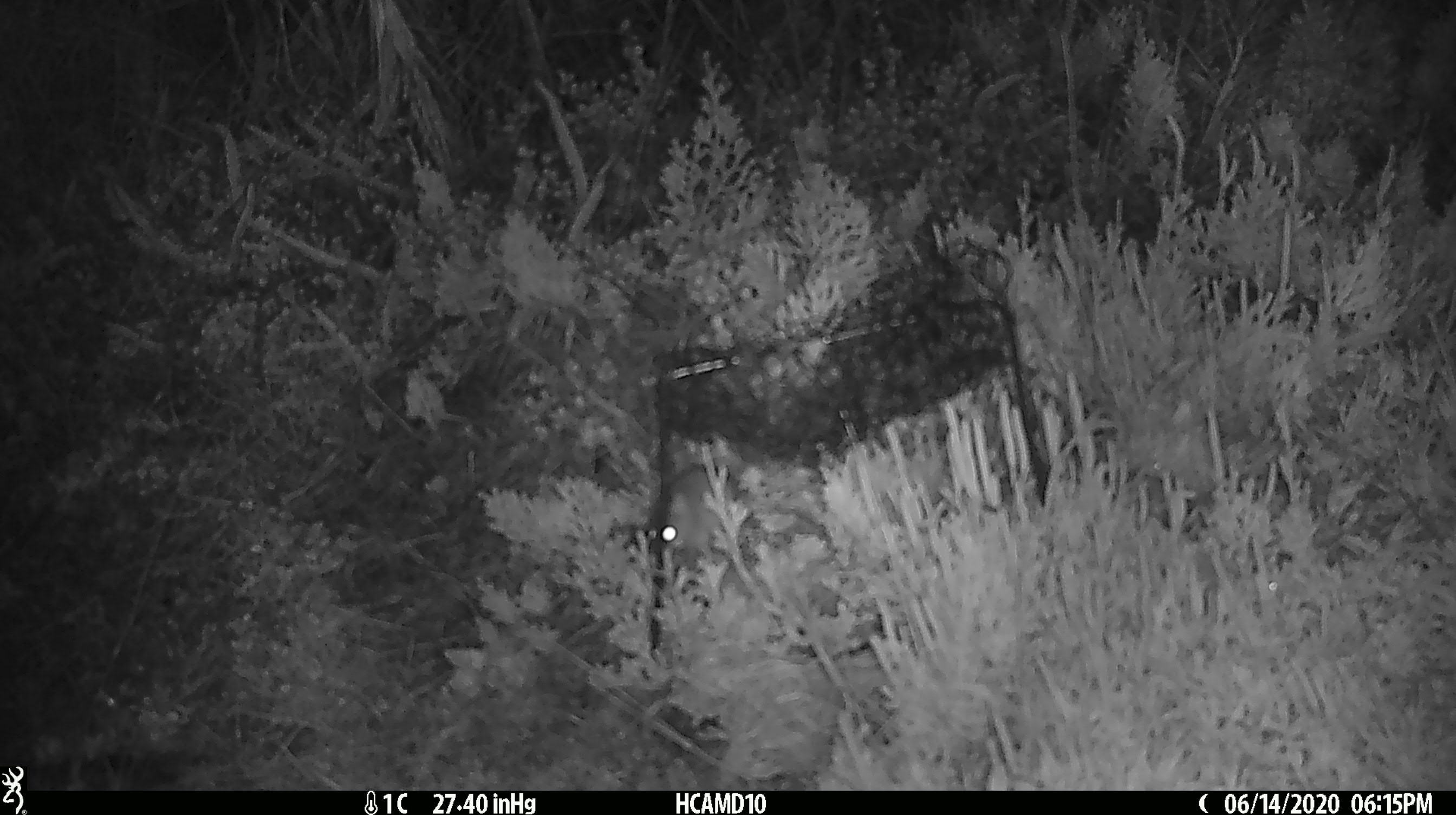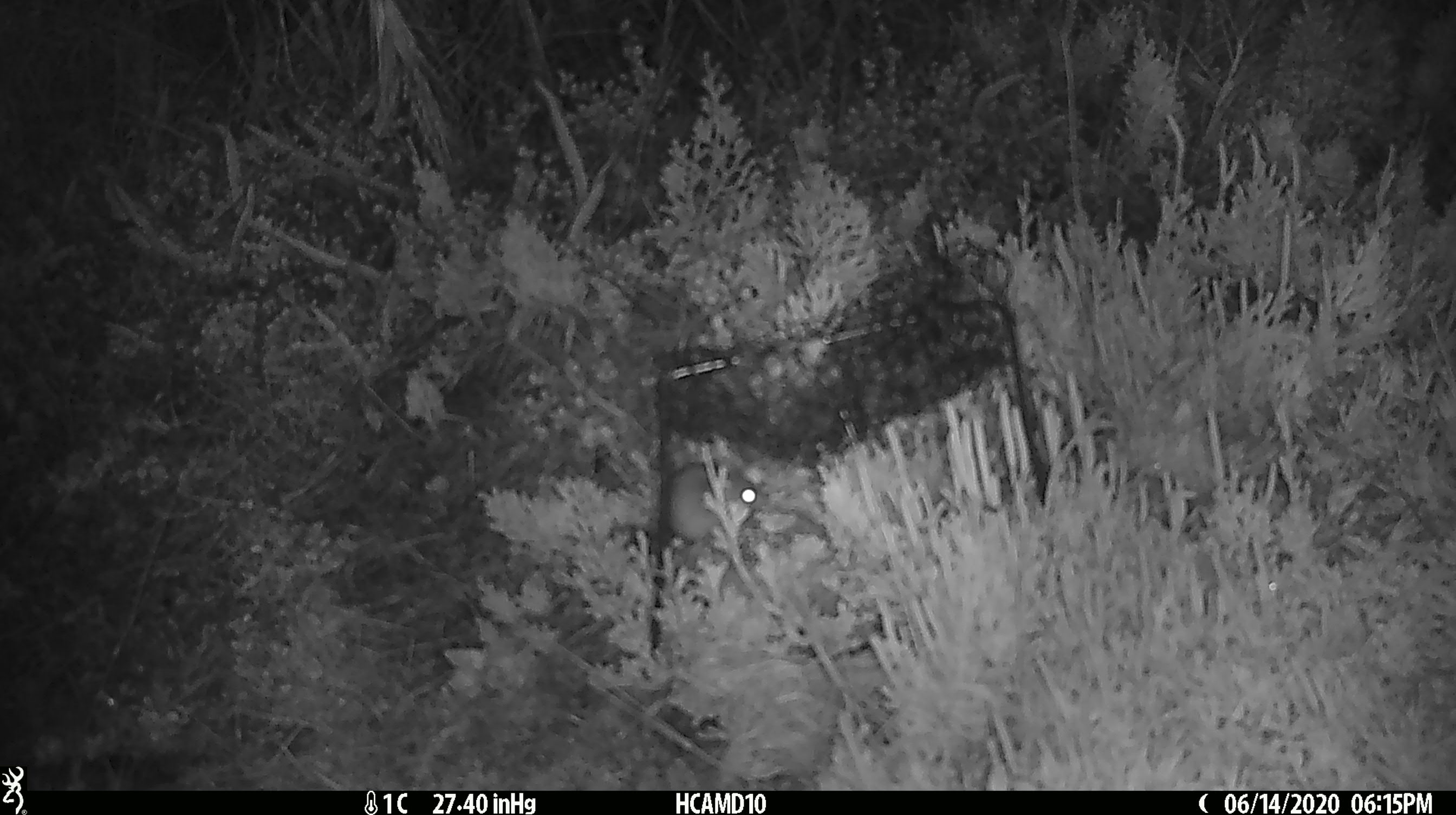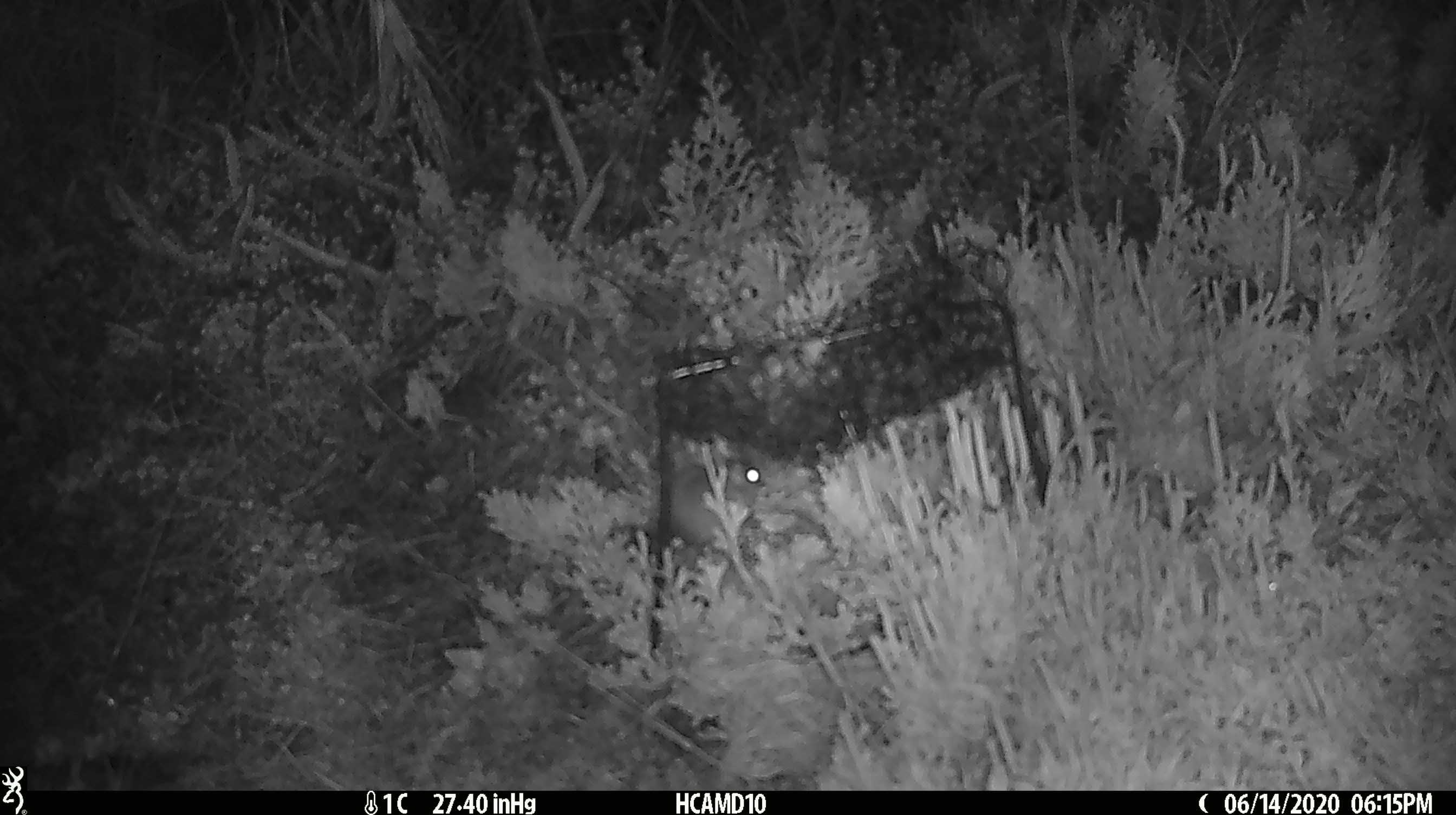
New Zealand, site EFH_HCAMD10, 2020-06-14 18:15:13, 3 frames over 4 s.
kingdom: Animalia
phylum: Chordata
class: Mammalia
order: Rodentia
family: Muridae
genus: Mus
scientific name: Mus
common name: mouse